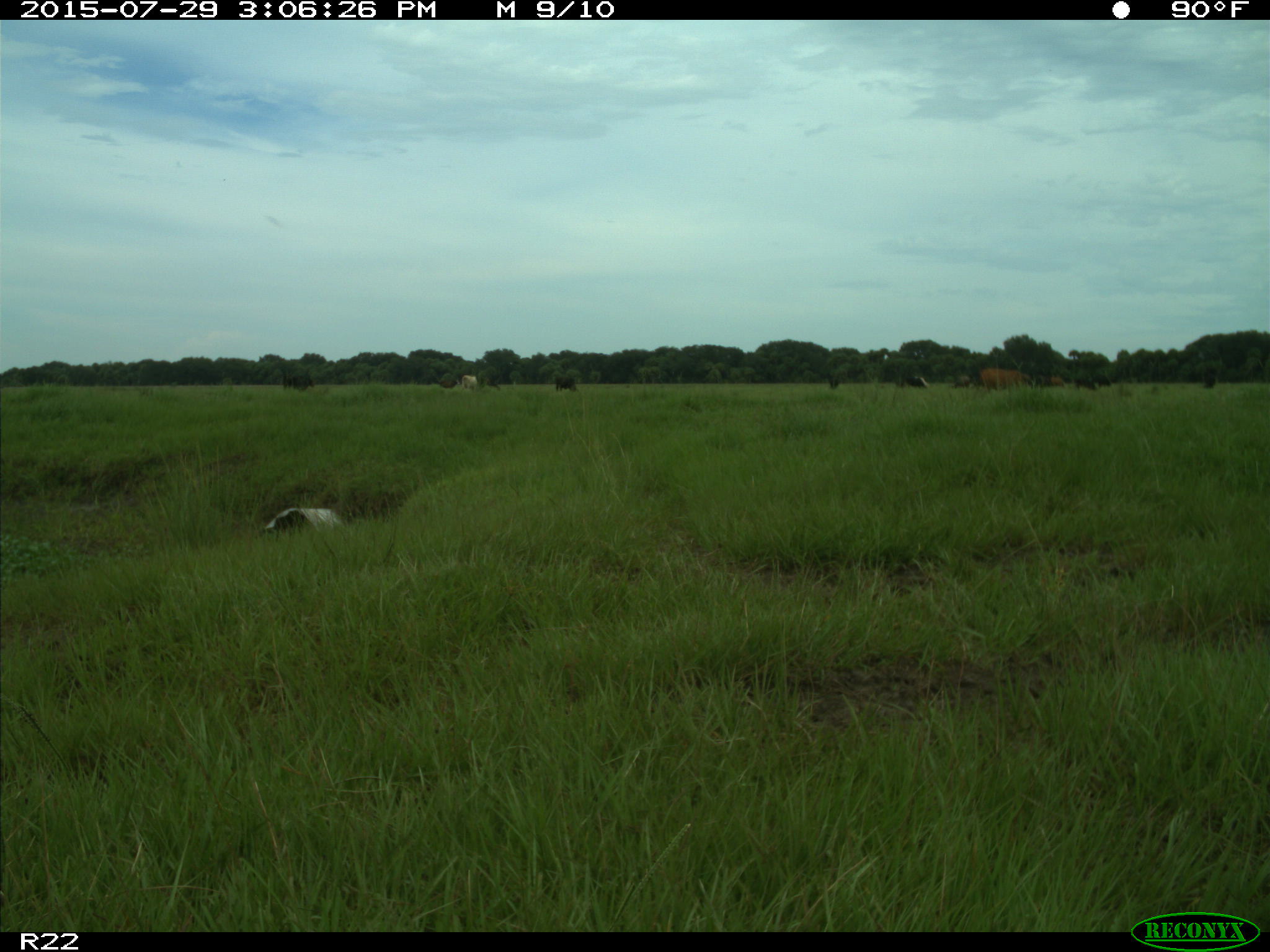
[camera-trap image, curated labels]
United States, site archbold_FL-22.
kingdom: Animalia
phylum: Chordata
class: Mammalia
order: Artiodactyla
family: Bovidae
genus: Bos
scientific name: Bos taurus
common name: domestic cow